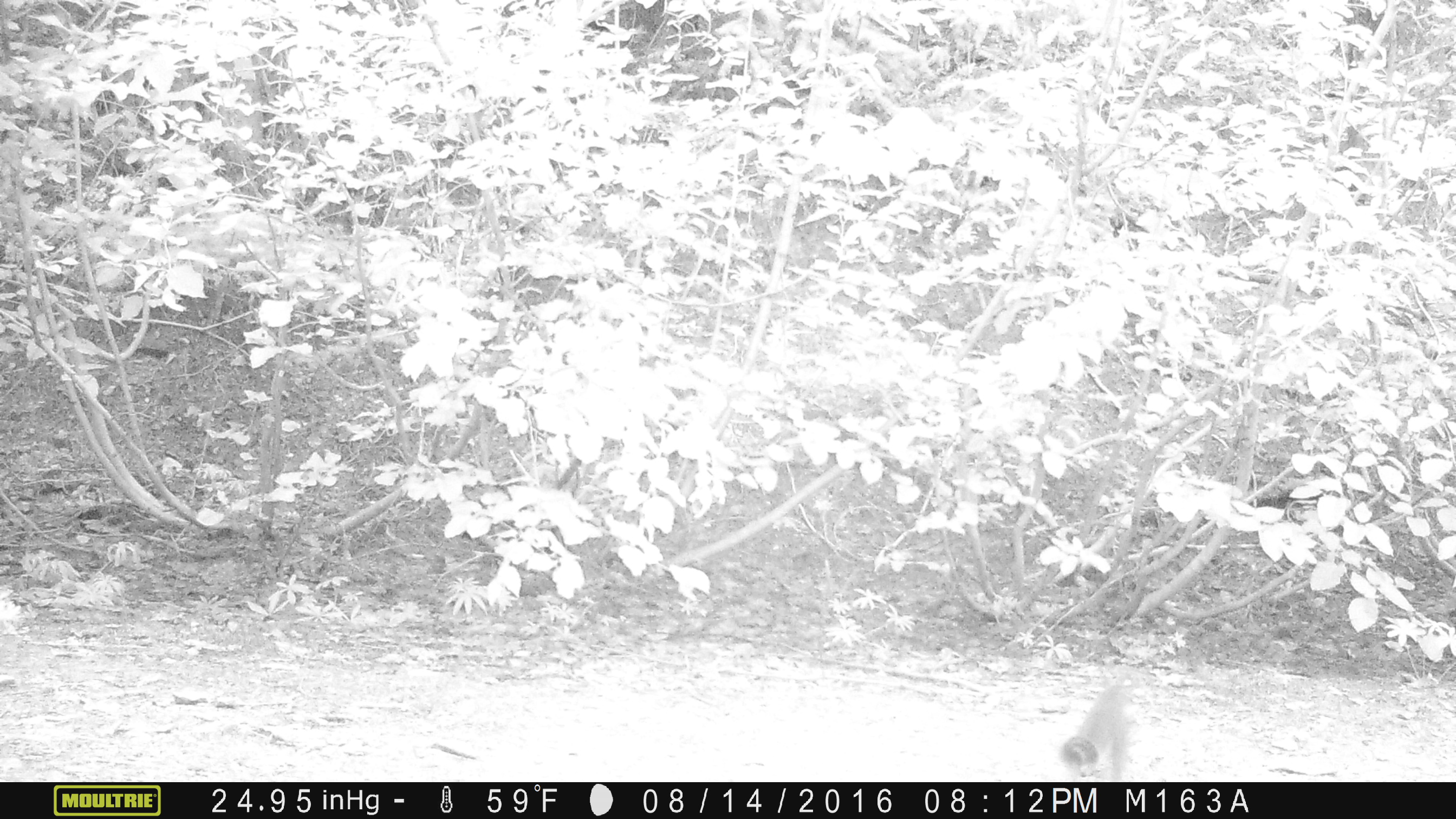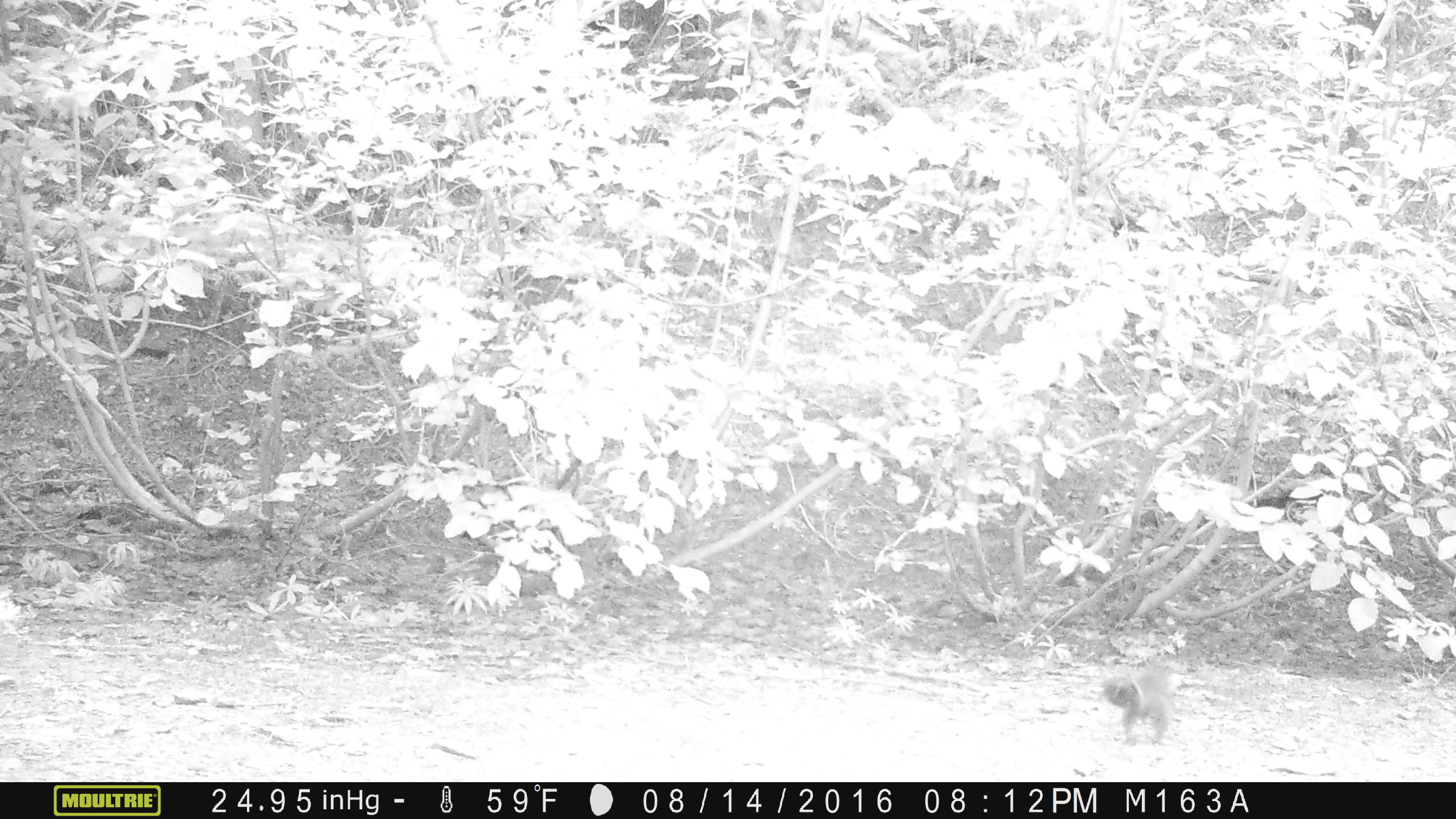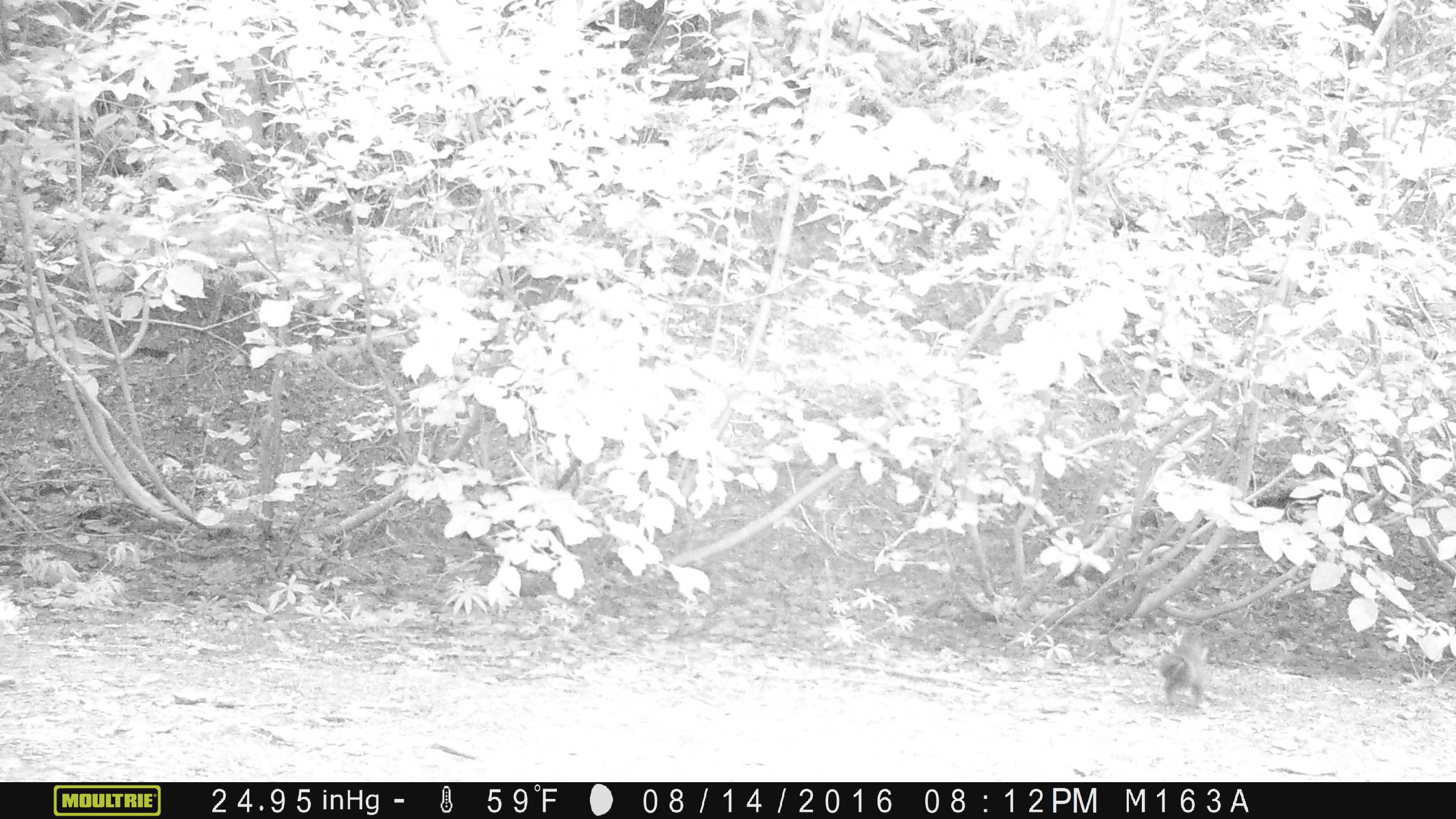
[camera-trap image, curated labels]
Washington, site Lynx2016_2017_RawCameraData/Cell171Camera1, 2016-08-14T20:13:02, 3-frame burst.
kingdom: Animalia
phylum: Chordata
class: Mammalia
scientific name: Mammalia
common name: small mammal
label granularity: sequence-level